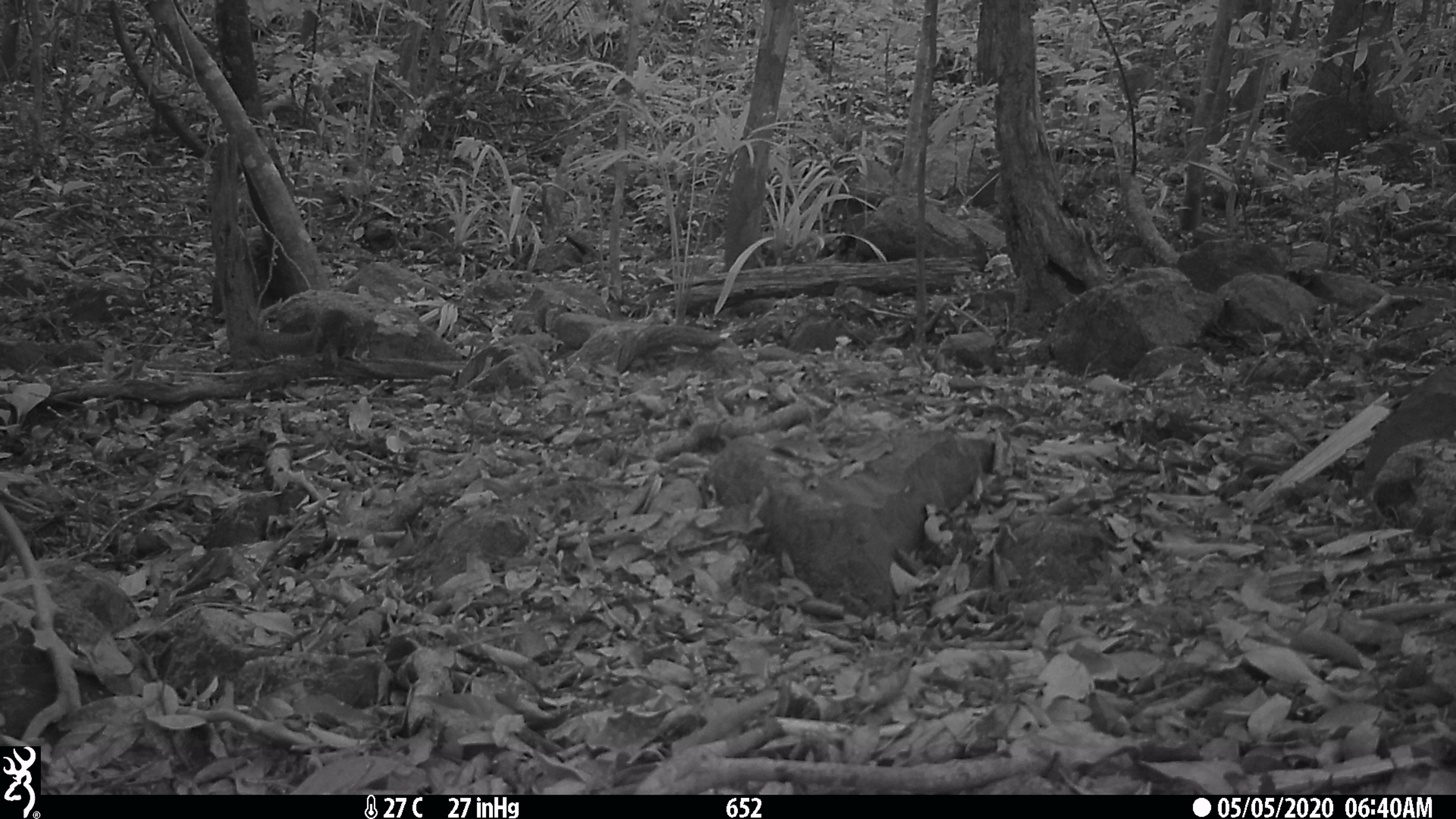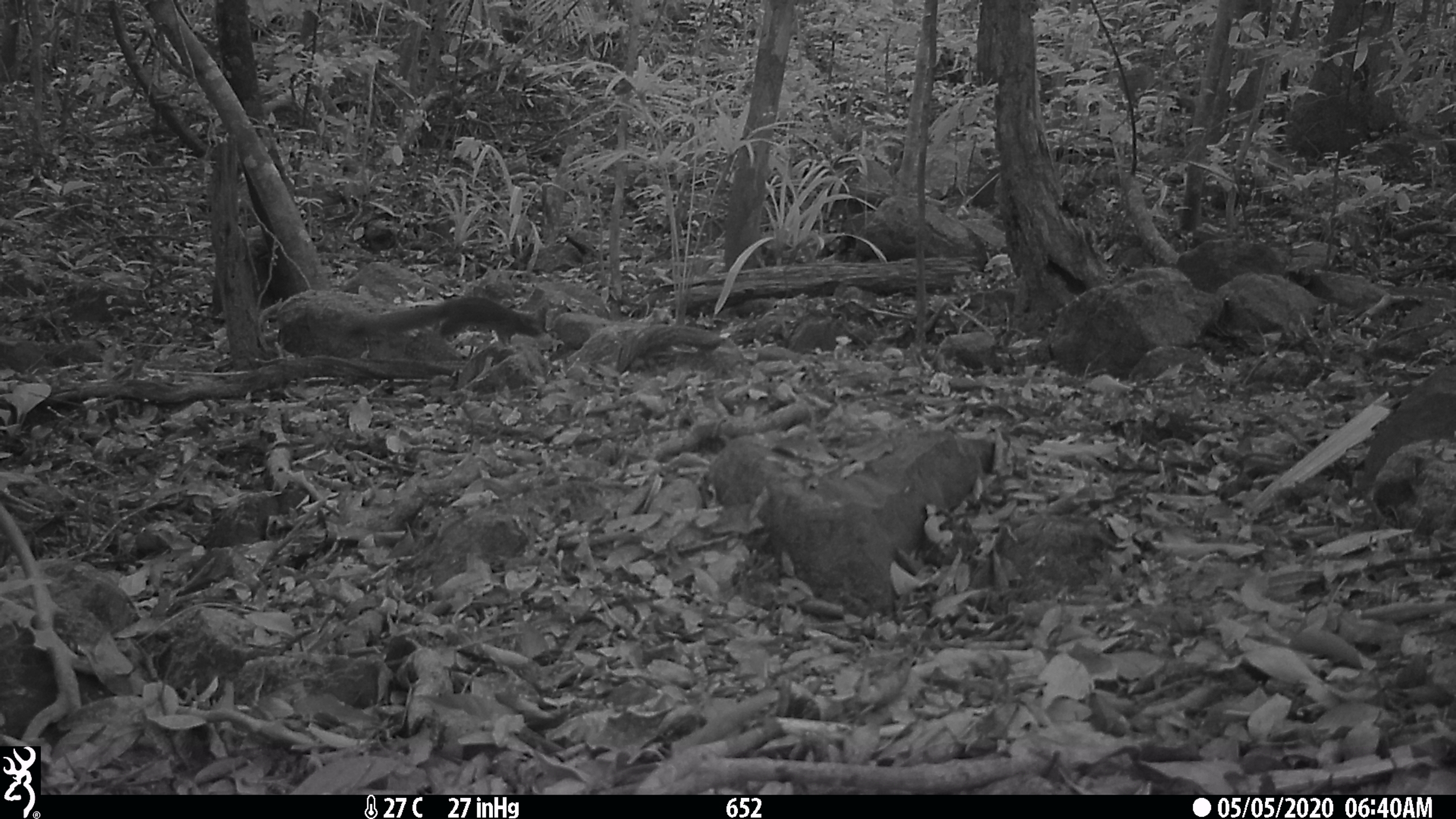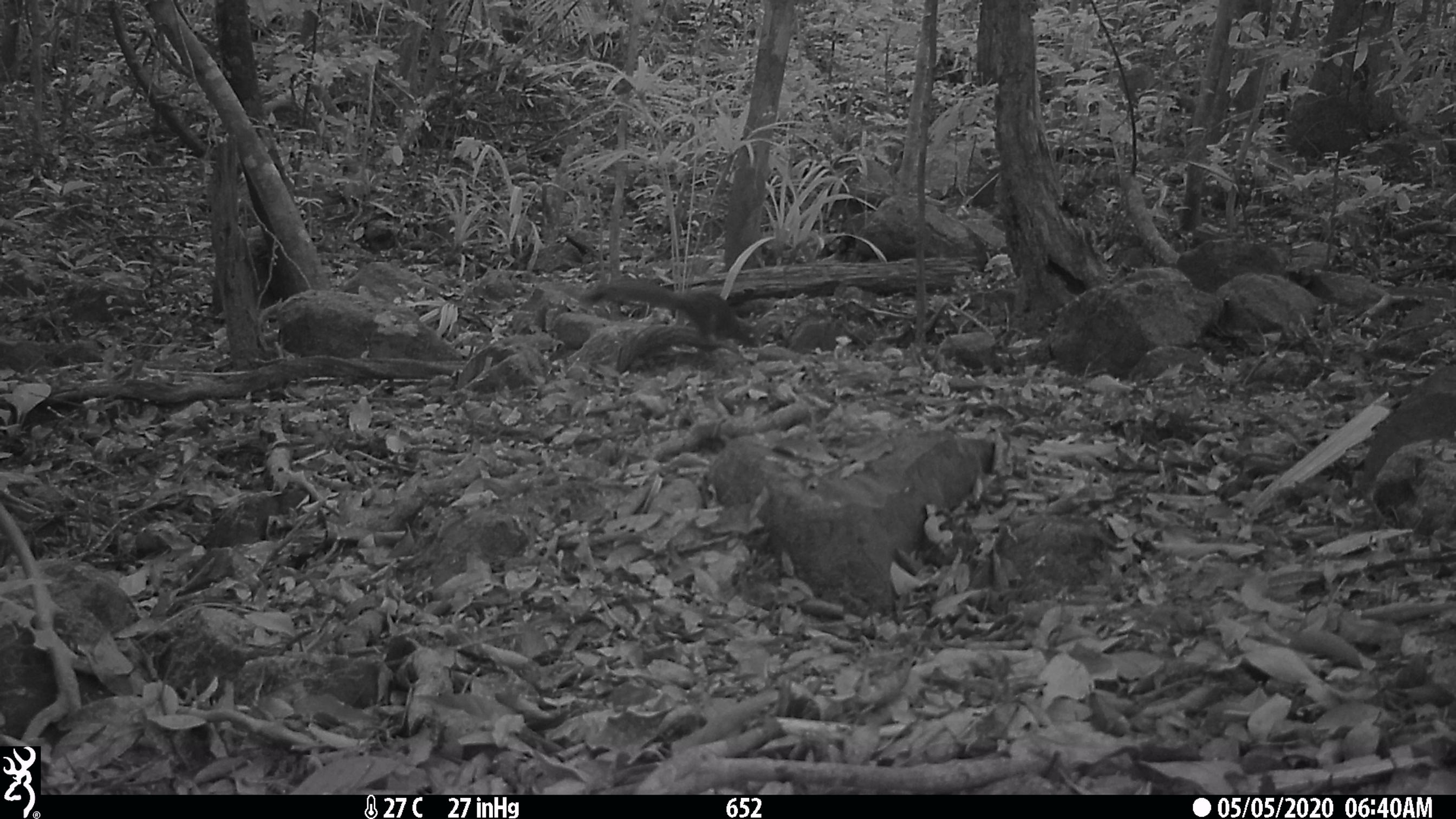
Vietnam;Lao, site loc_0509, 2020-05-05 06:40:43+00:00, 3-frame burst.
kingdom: Animalia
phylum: Chordata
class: Mammalia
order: Rodentia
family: Sciuridae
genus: Callosciurus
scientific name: Callosciurus erythraeus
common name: pallas's squirrel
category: pallass squirrel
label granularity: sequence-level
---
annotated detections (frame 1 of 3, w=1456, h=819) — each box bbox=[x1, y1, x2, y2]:
pallass squirrel: bbox=[312, 307, 359, 367]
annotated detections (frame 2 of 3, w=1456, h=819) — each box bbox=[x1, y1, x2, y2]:
pallass squirrel: bbox=[344, 296, 541, 347]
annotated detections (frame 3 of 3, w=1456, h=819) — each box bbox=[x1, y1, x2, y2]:
pallass squirrel: bbox=[582, 279, 765, 347]